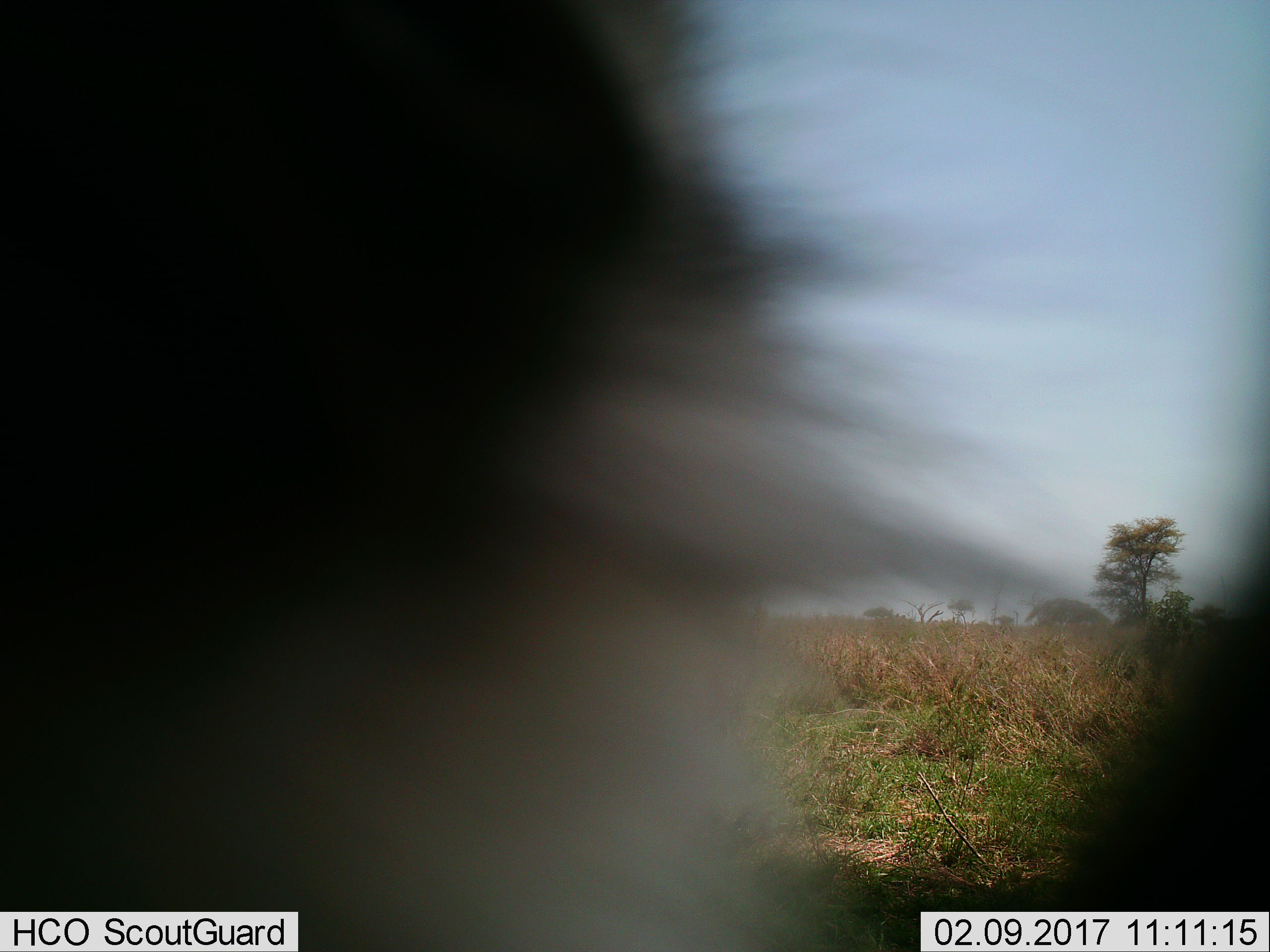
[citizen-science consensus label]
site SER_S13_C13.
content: unidentified animal